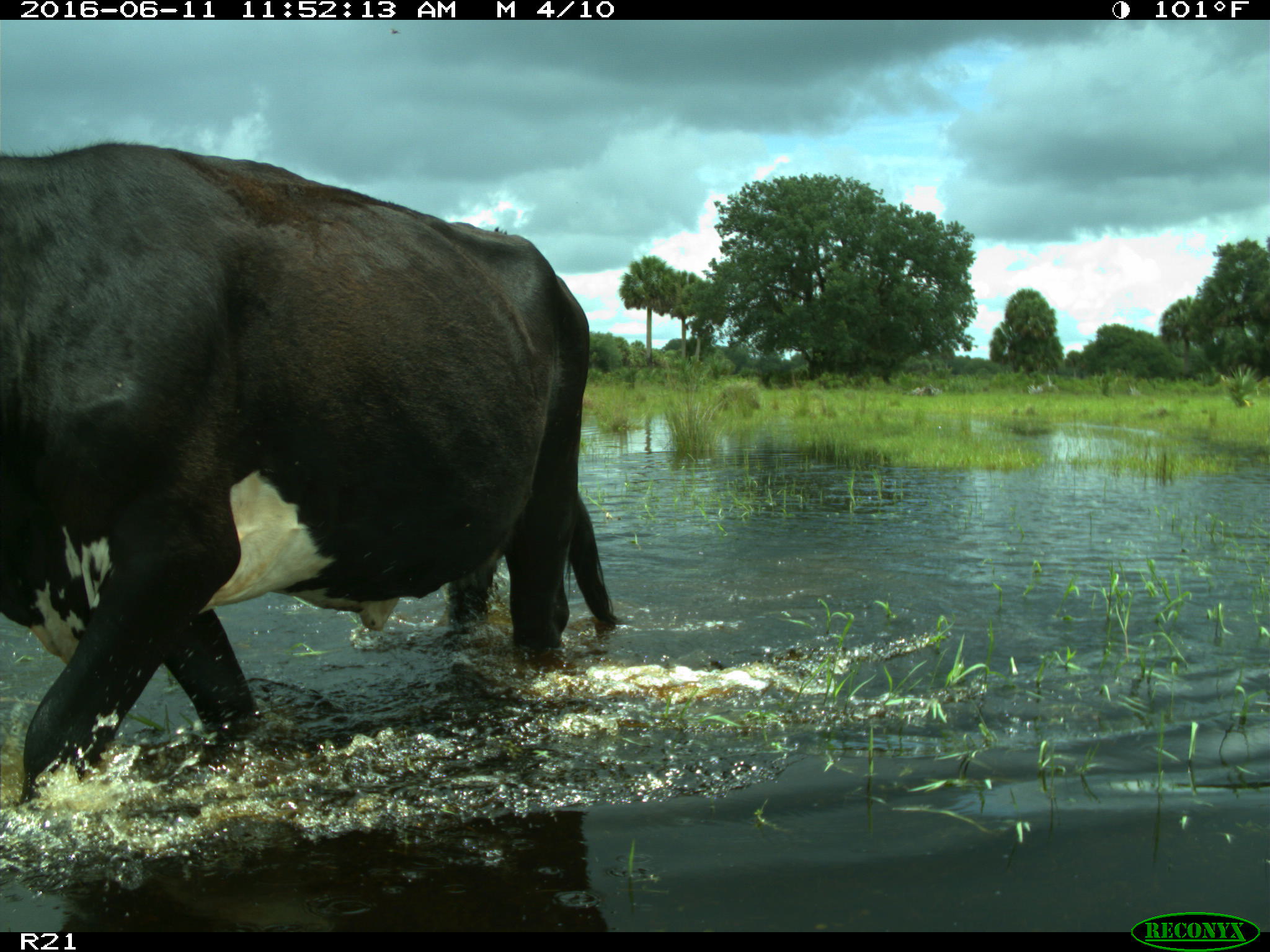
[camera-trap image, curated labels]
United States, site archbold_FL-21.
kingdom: Animalia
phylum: Chordata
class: Mammalia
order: Artiodactyla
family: Bovidae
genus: Bos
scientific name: Bos taurus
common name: domestic cow